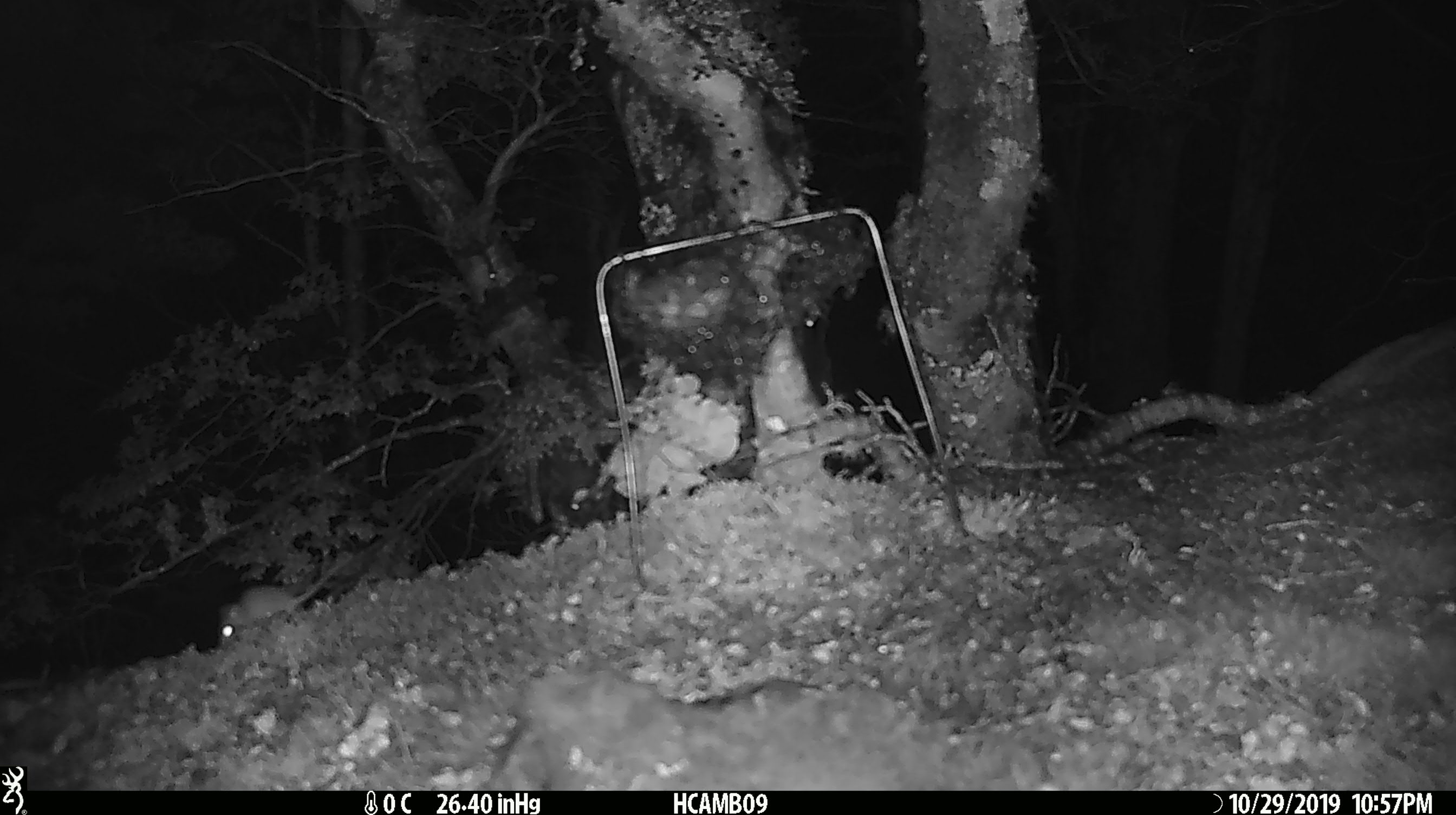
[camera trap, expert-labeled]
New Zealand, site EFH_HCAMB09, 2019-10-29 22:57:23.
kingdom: Animalia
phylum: Chordata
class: Mammalia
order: Rodentia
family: Muridae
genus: Mus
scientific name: Mus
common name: mouse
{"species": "mouse (Mus)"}